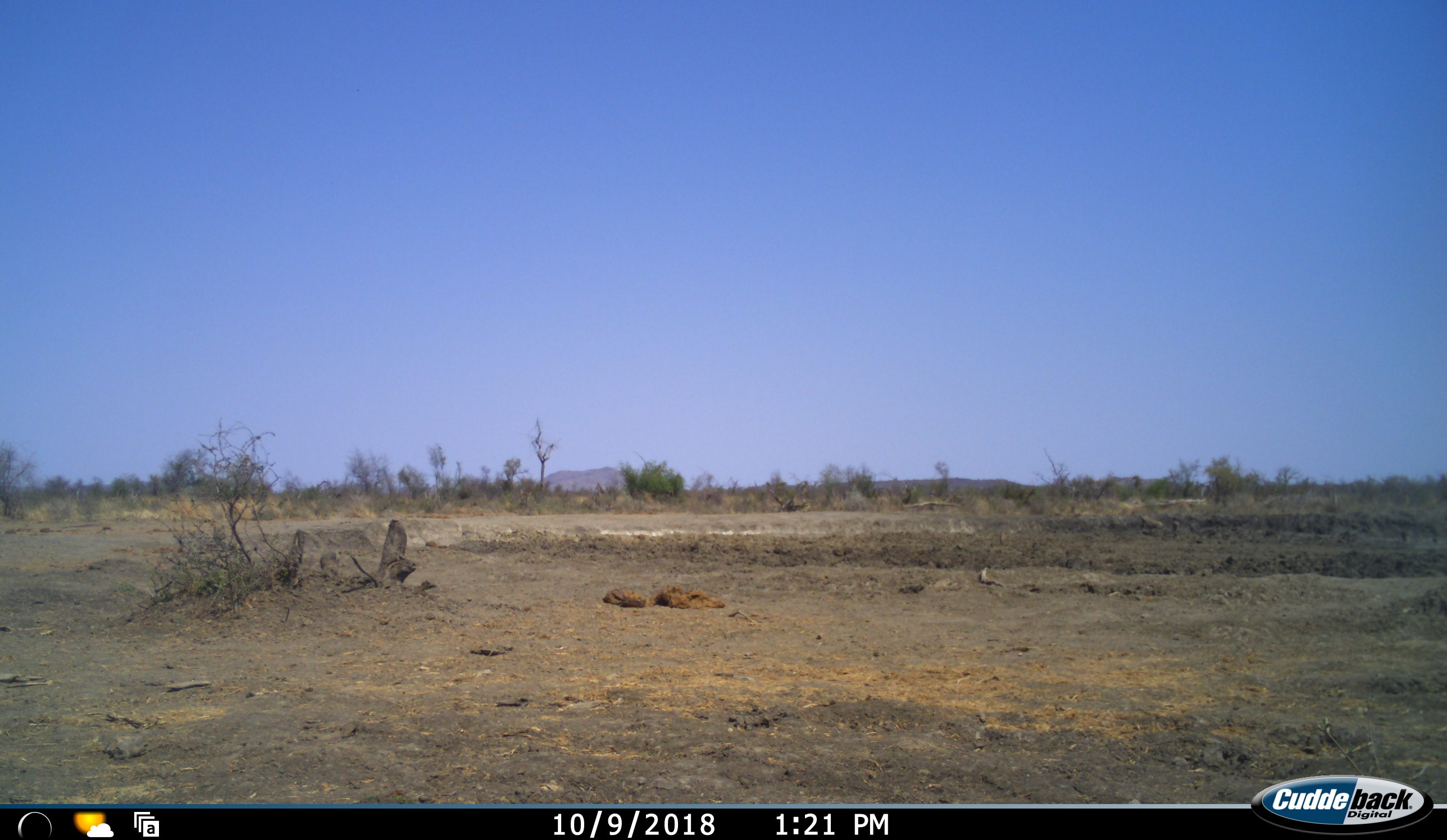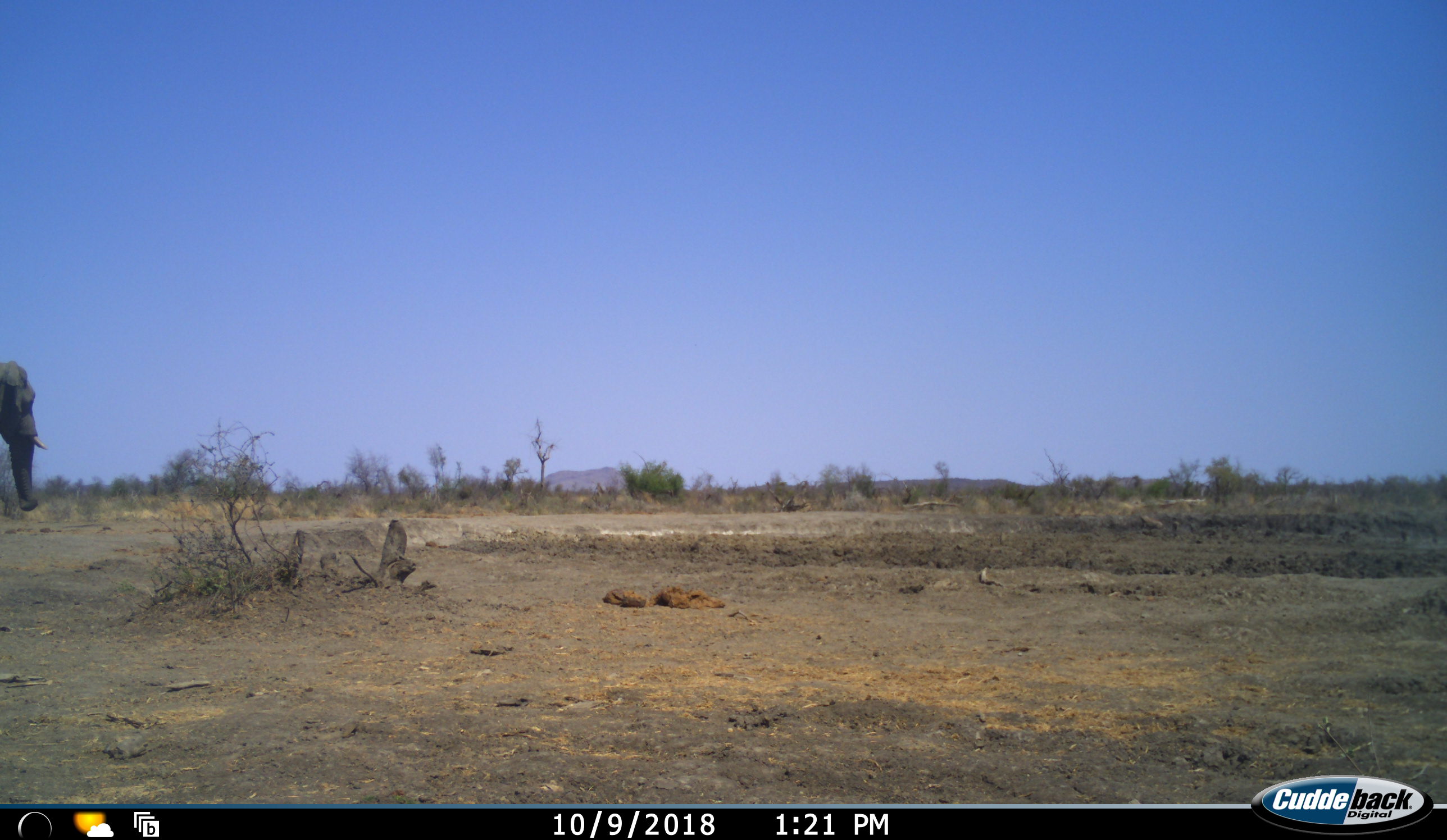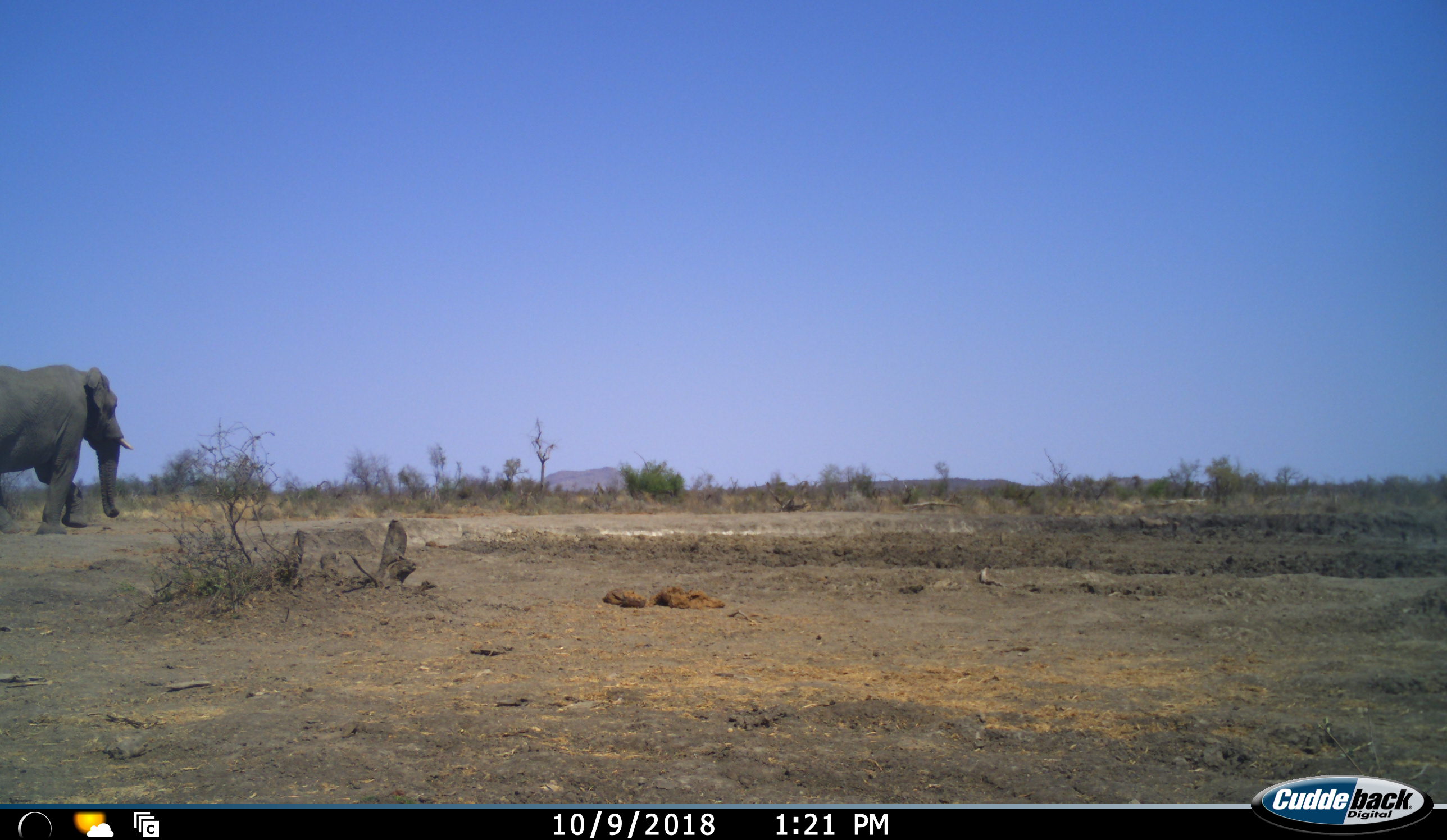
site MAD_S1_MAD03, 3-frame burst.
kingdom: Animalia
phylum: Chordata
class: Mammalia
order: Proboscidea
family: Elephantidae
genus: Loxodonta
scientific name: Loxodonta africana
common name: african bush elephant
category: elephant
Elephant (african bush elephant) (Loxodonta africana), count 1. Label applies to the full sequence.